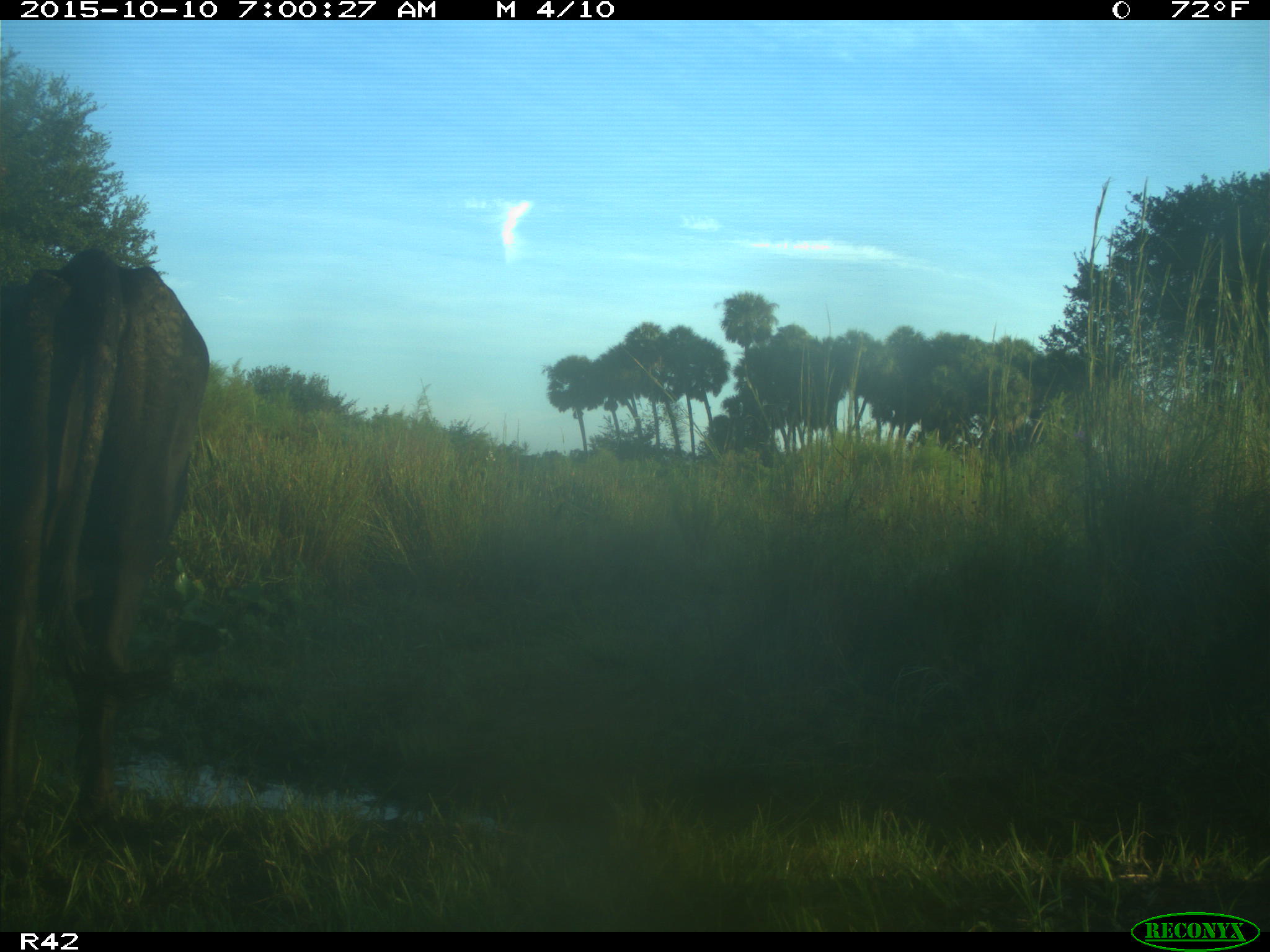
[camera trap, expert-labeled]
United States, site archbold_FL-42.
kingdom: Animalia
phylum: Chordata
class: Mammalia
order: Artiodactyla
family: Bovidae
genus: Bos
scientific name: Bos taurus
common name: domestic cow